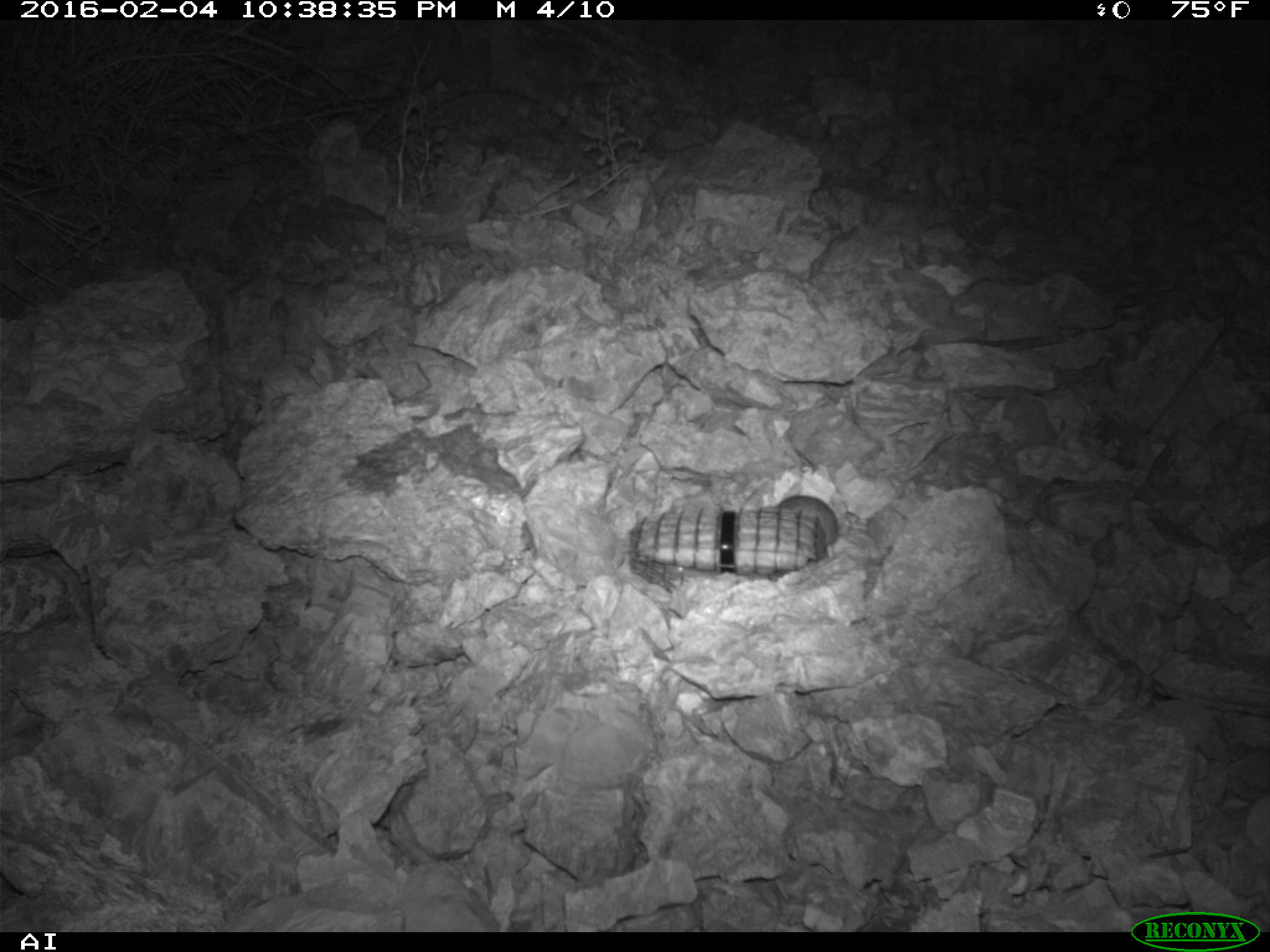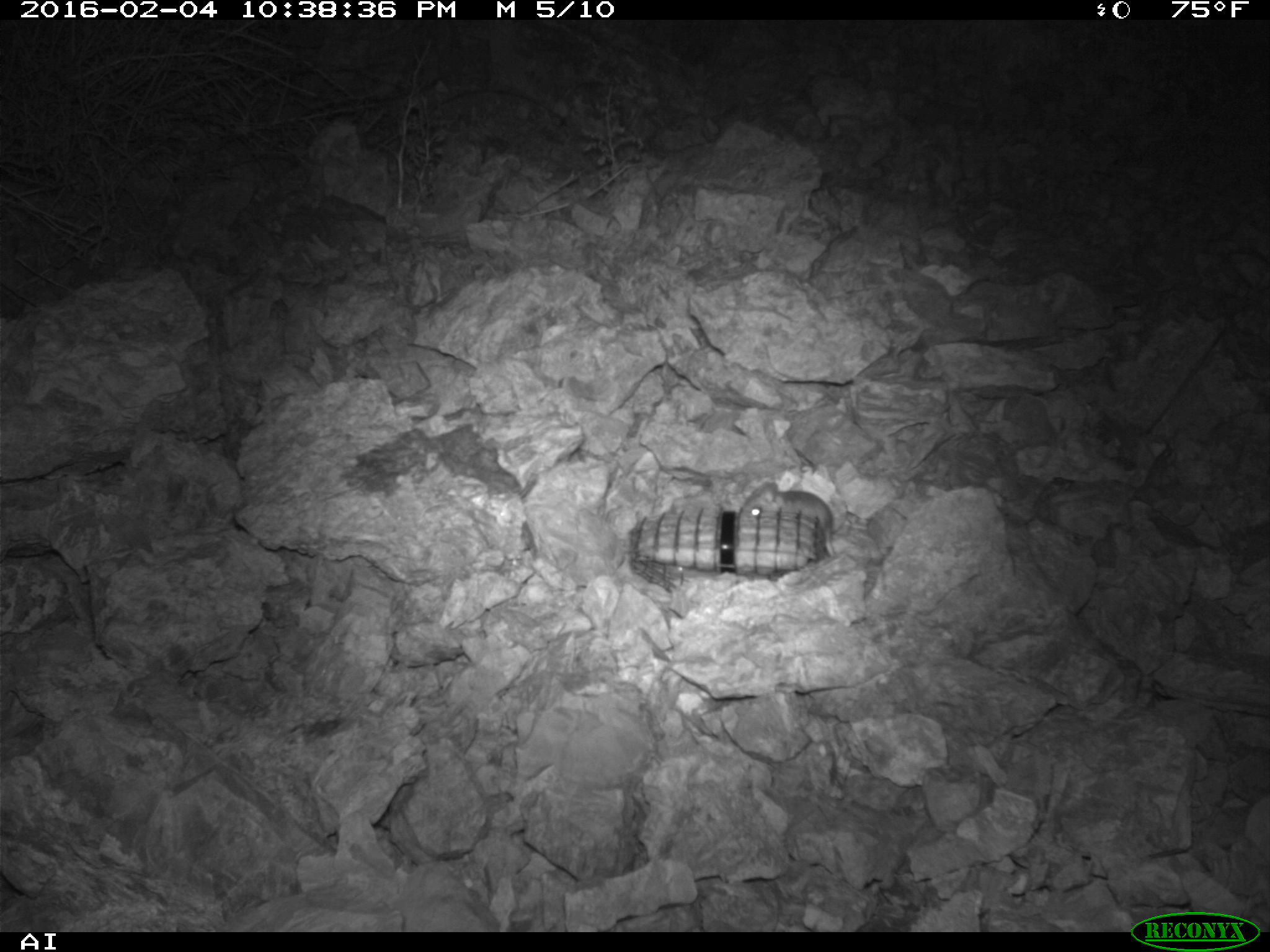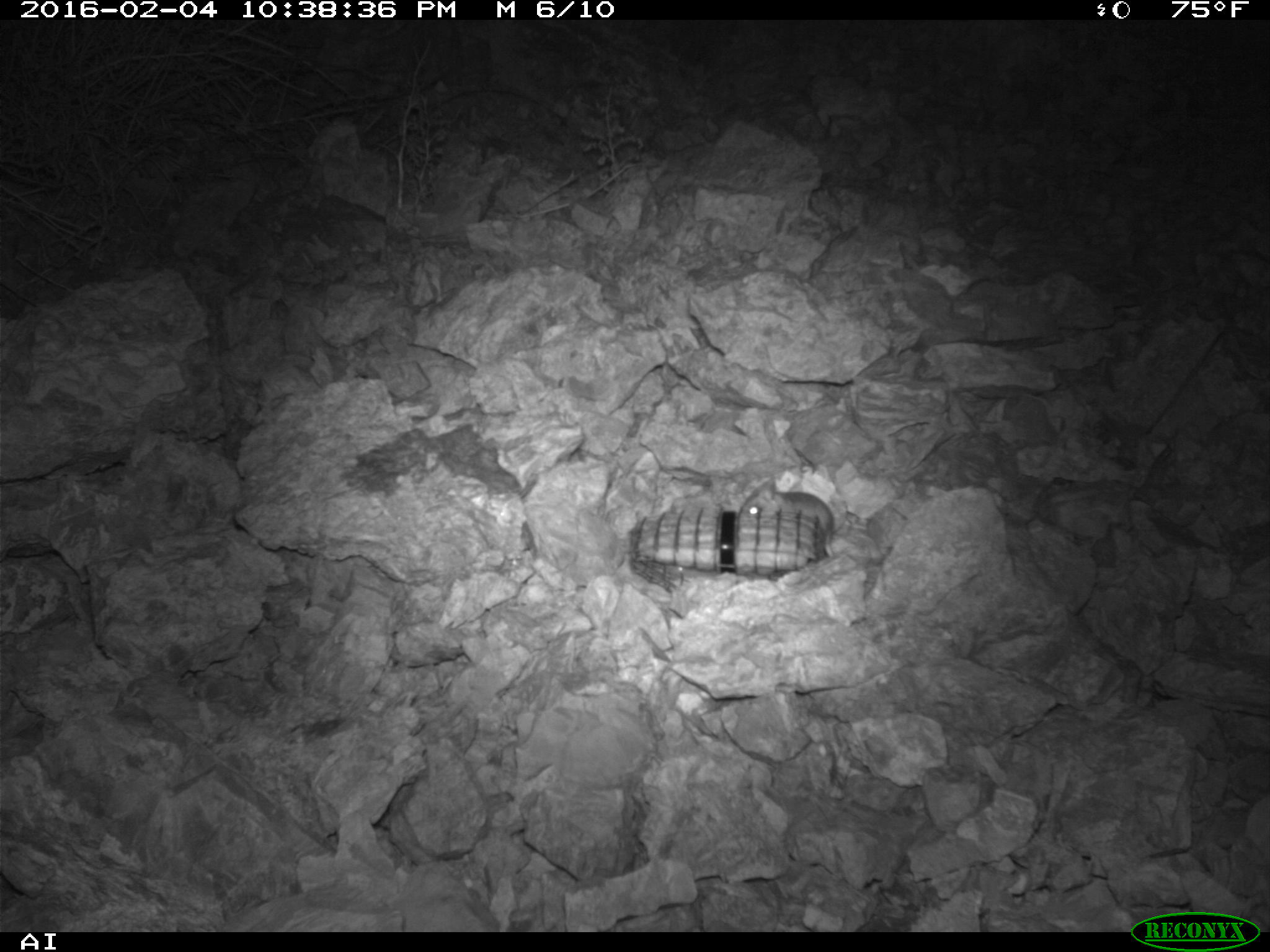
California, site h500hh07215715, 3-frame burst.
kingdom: Animalia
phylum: Chordata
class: Mammalia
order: Rodentia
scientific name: Rodentia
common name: rodent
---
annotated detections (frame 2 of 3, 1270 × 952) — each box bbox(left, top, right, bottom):
rodent: bbox(735, 482, 837, 559)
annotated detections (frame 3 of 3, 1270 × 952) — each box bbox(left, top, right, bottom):
rodent: bbox(740, 482, 834, 557)